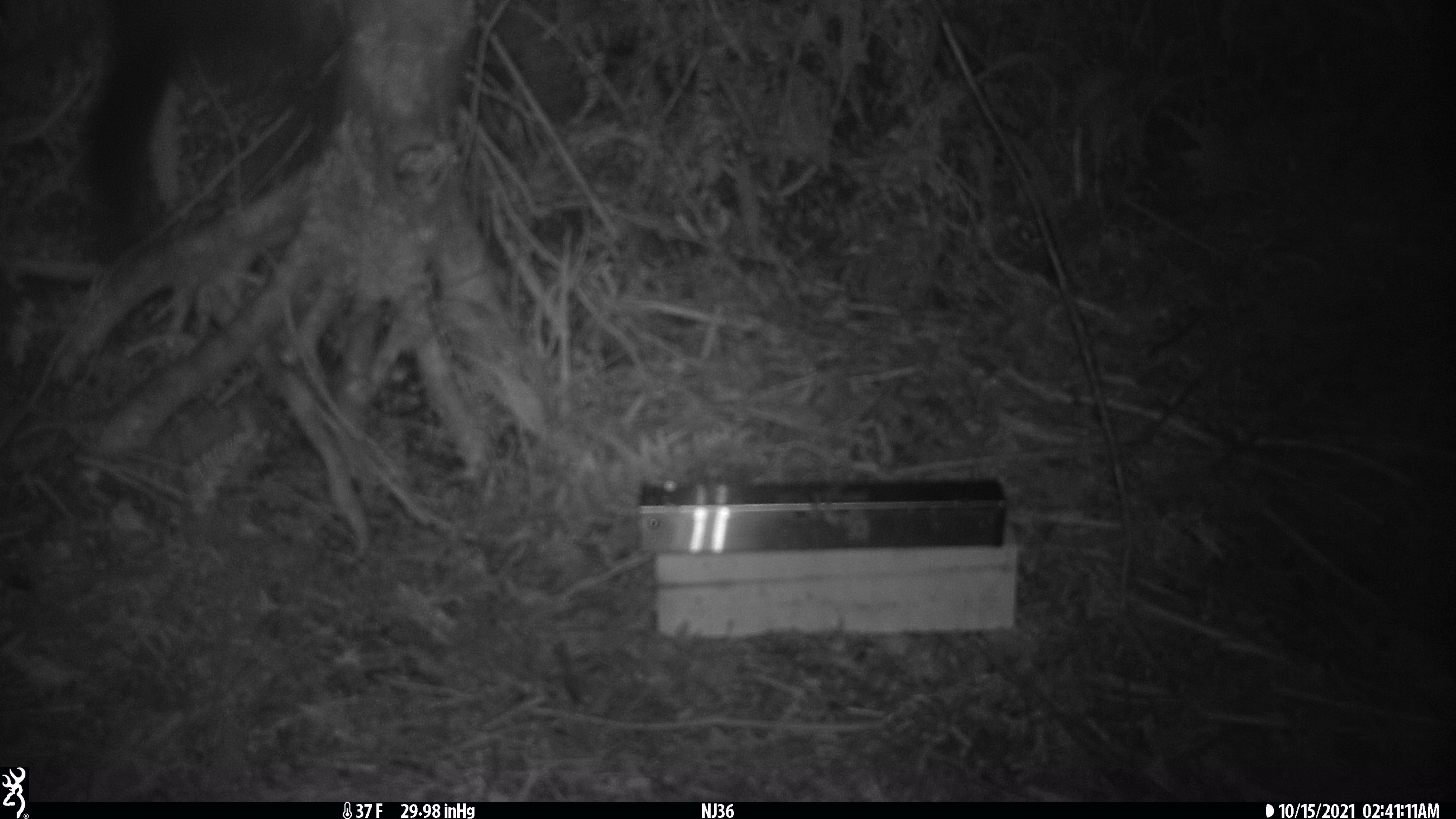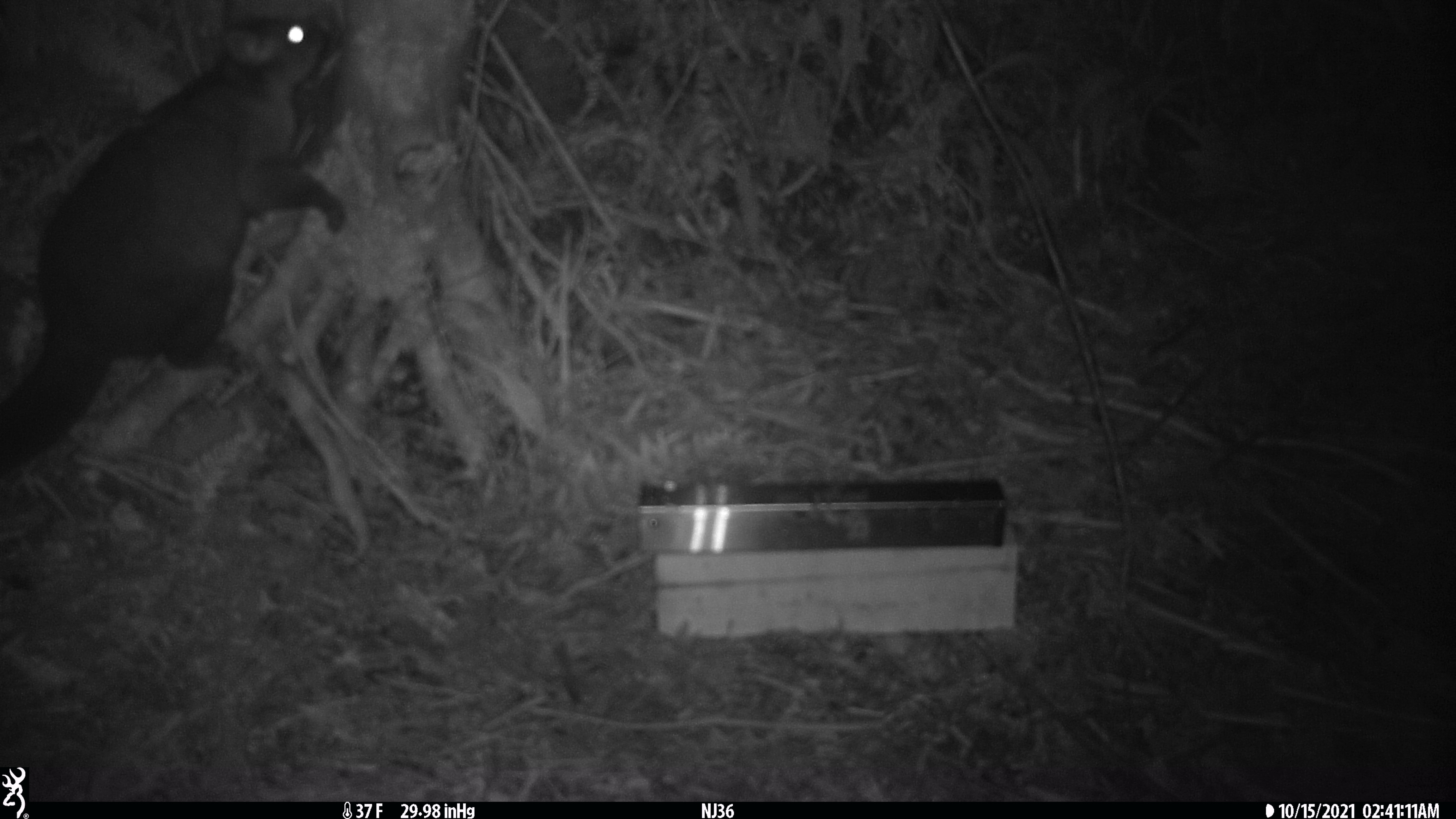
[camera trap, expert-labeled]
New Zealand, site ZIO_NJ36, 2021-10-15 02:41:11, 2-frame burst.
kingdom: Animalia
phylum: Chordata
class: Mammalia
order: Diprotodontia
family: Phalangeridae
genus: Trichosurus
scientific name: Trichosurus vulpecula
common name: common brushtail possum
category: possum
Possum (common brushtail possum) (Trichosurus vulpecula).